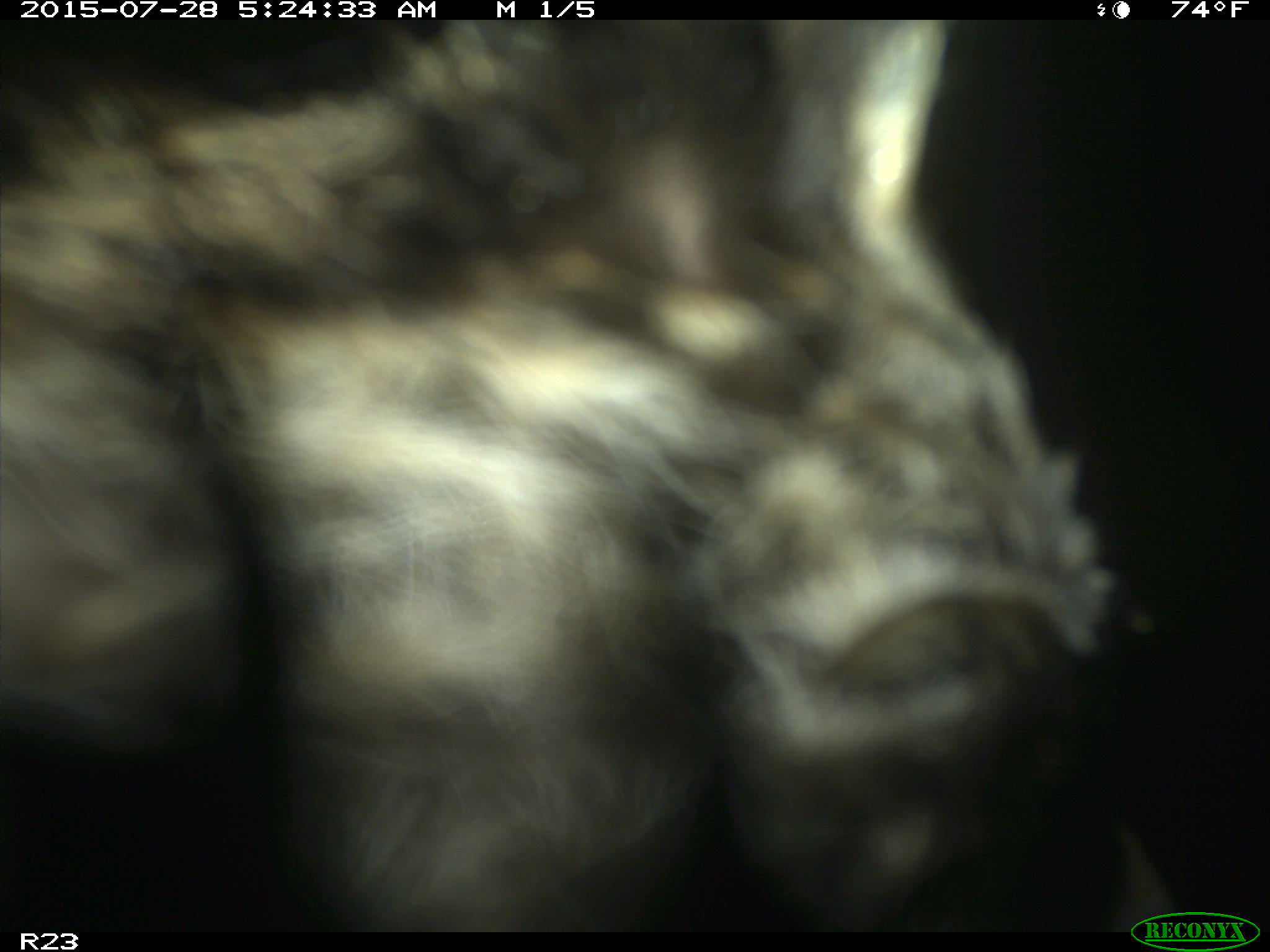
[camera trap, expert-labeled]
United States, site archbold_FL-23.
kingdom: Animalia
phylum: Chordata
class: Mammalia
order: Artiodactyla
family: Bovidae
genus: Bos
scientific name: Bos taurus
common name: domestic cow